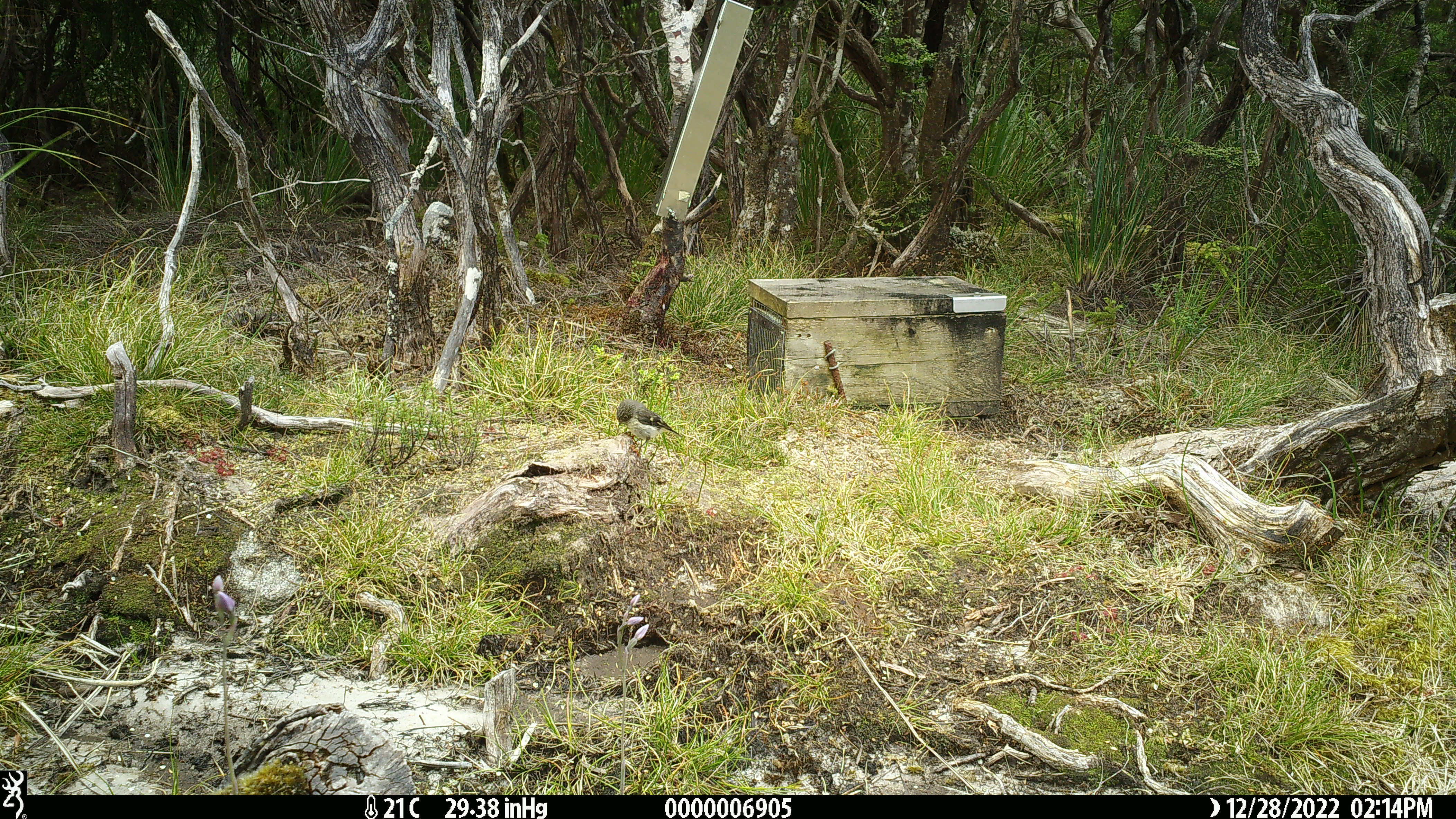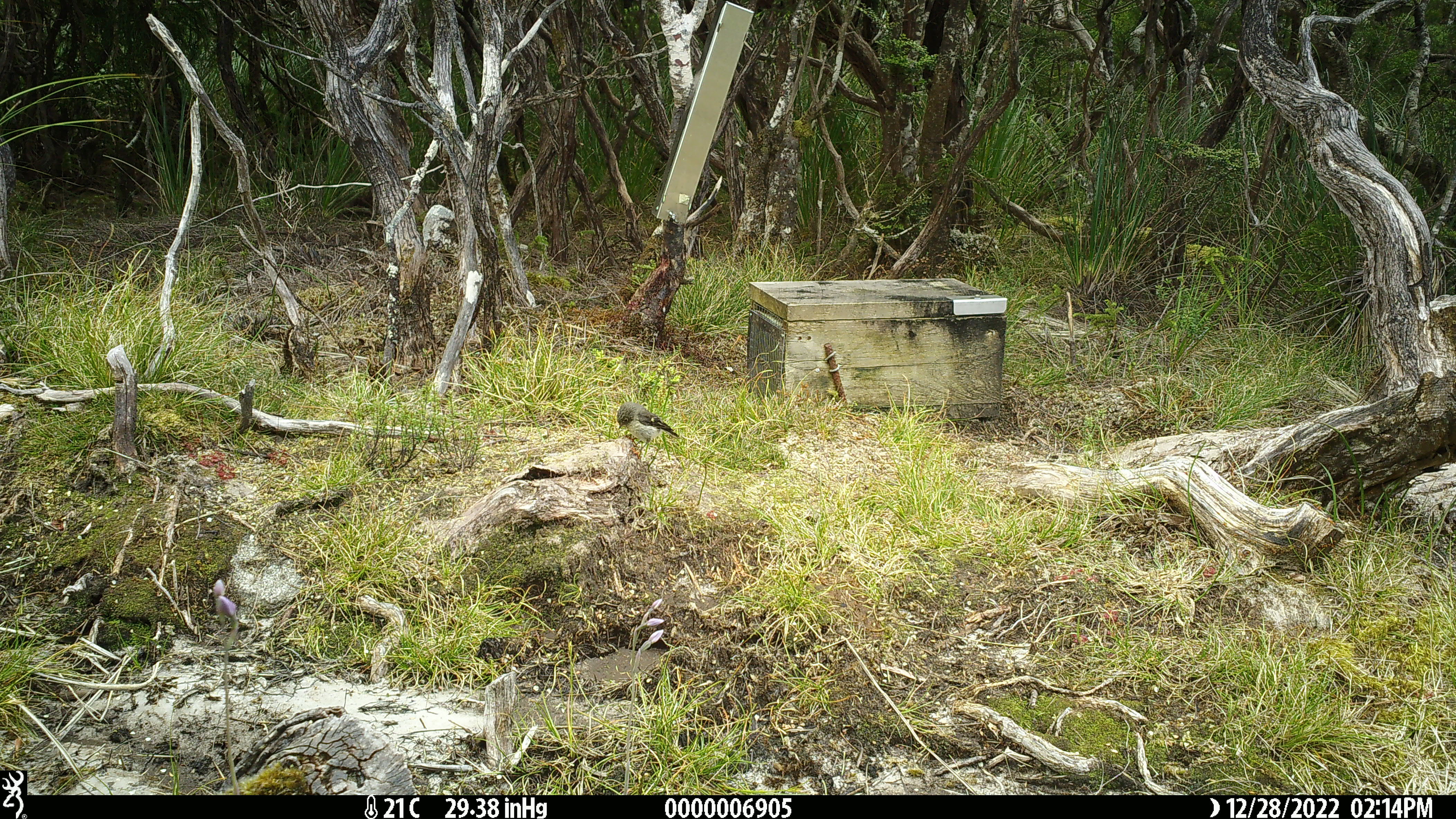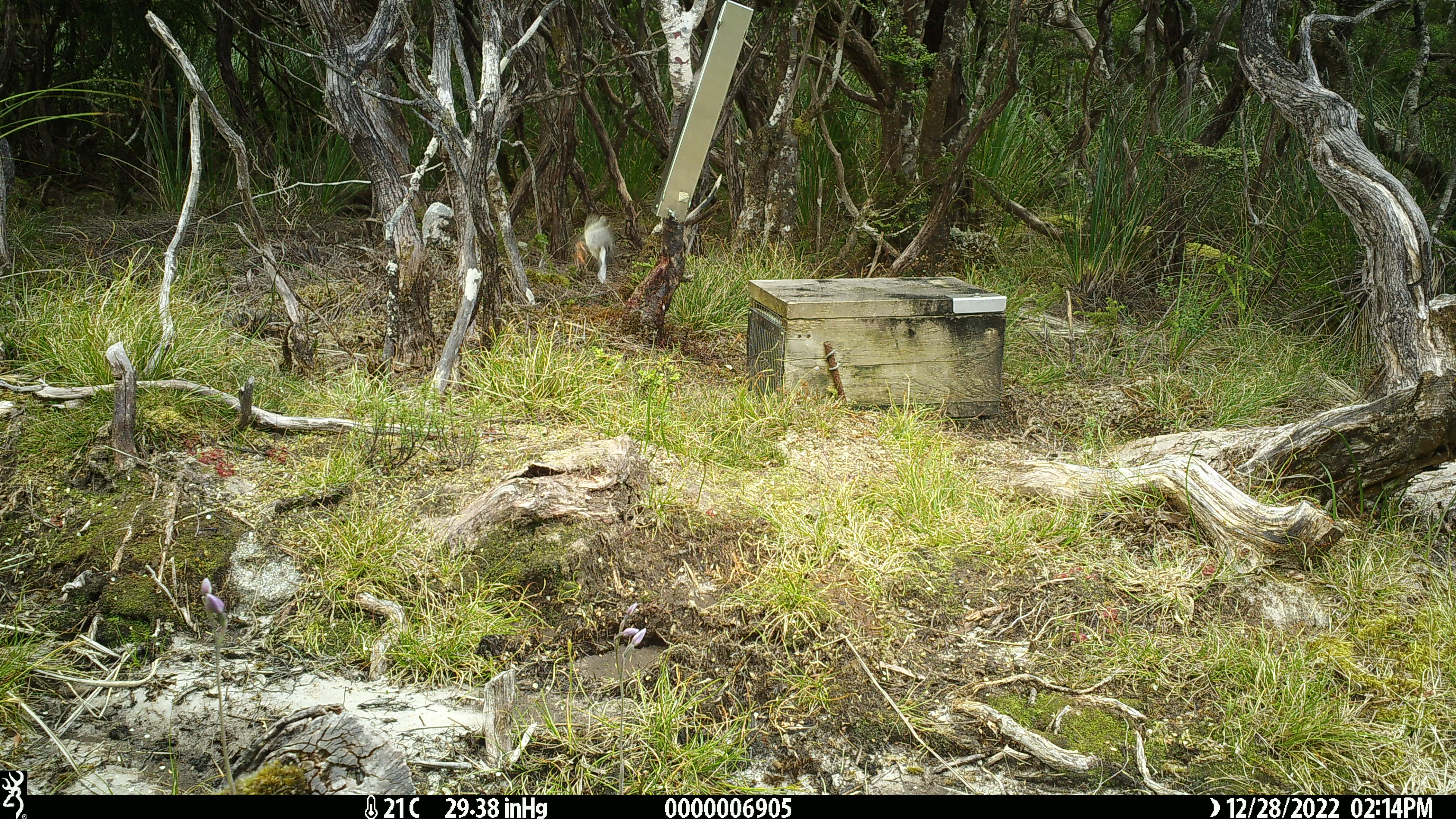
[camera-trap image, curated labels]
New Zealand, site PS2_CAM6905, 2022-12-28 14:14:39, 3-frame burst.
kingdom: Animalia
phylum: Chordata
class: Aves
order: Passeriformes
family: Petroicidae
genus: Petroica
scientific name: Petroica macrocephala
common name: tomtit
Tomtit (Petroica macrocephala).